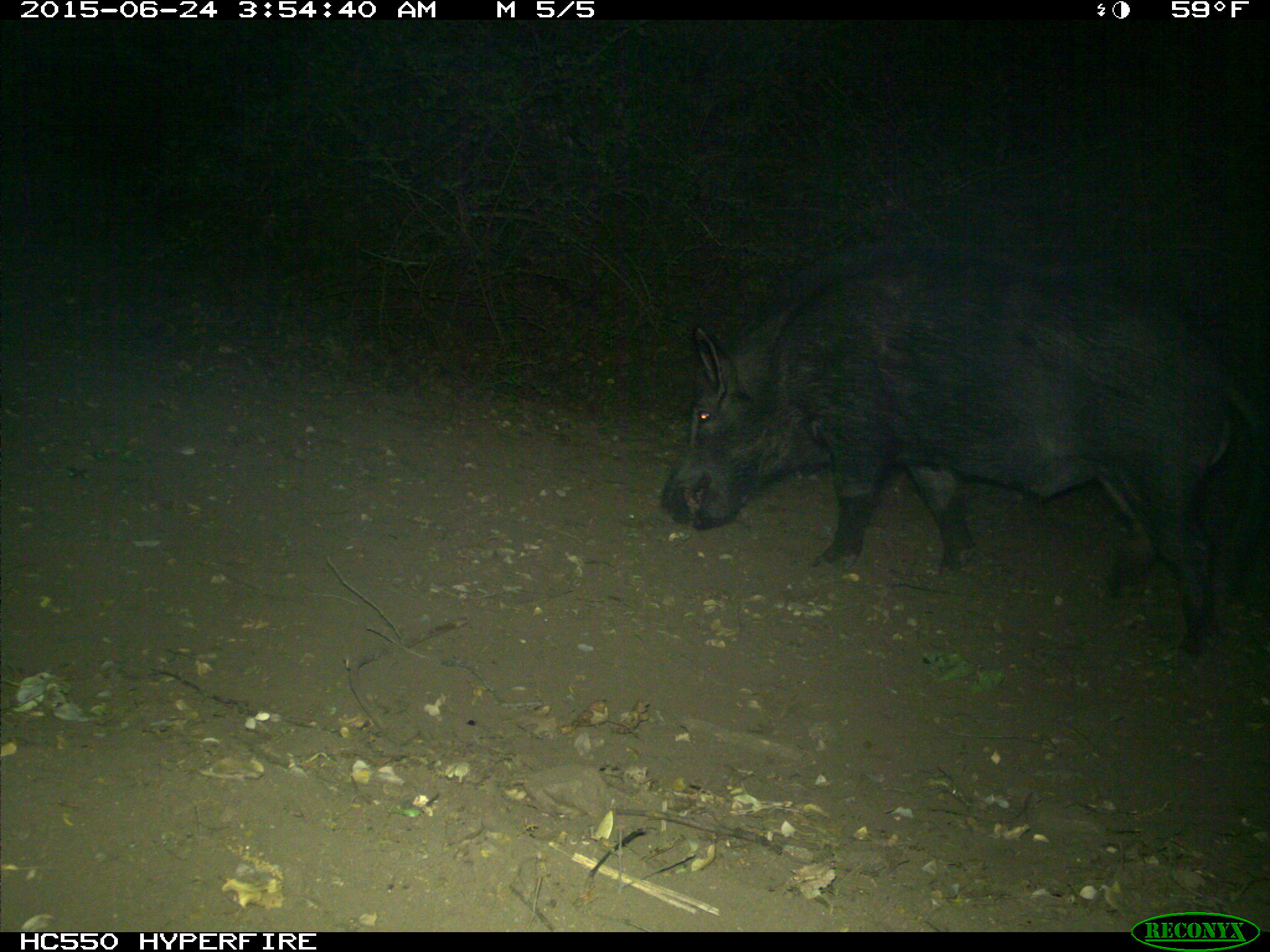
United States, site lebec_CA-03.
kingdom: Animalia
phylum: Chordata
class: Mammalia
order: Artiodactyla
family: Suidae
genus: Sus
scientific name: Sus scrofa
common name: wild boar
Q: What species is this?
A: Sus scrofa (wild boar).